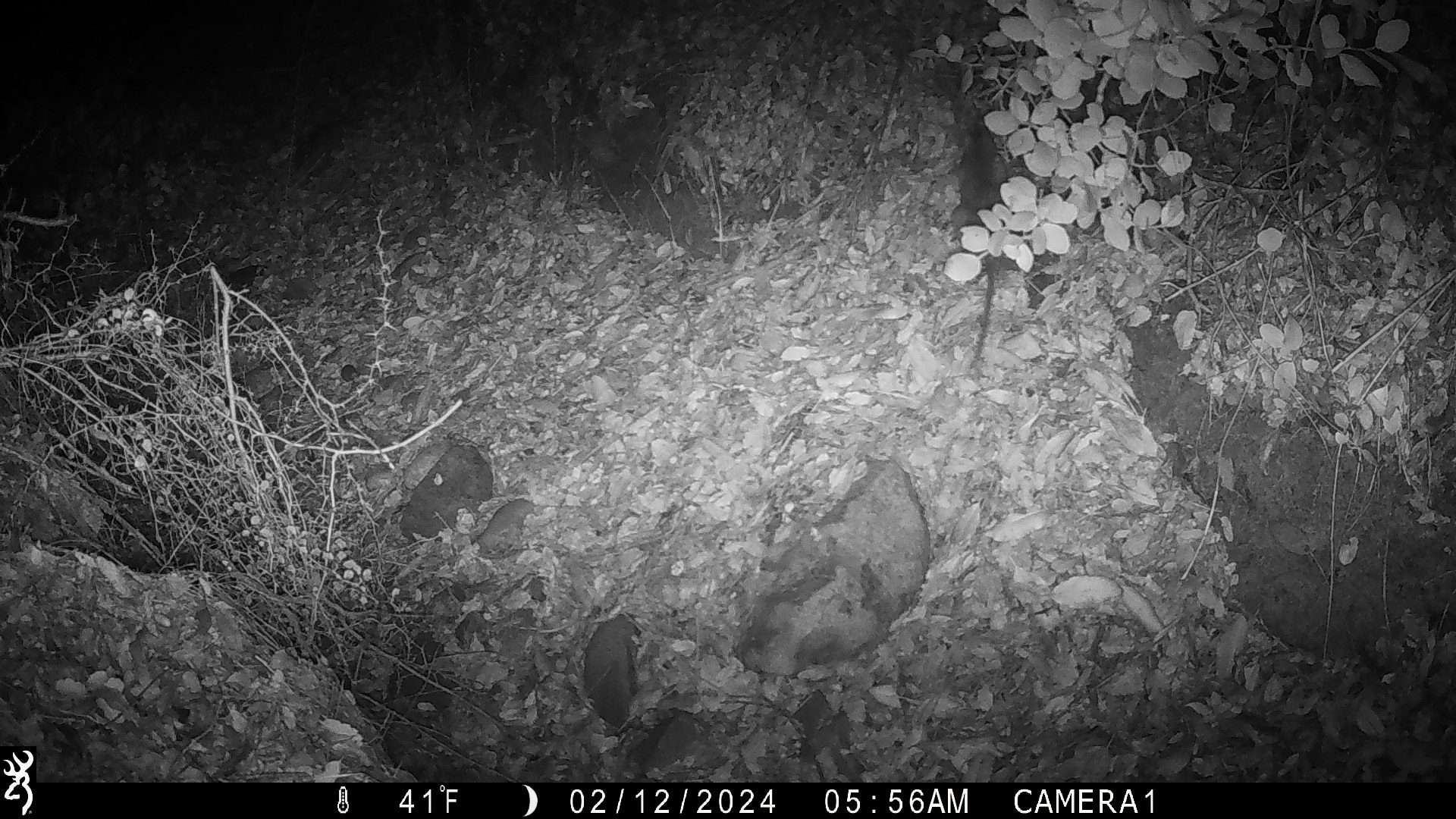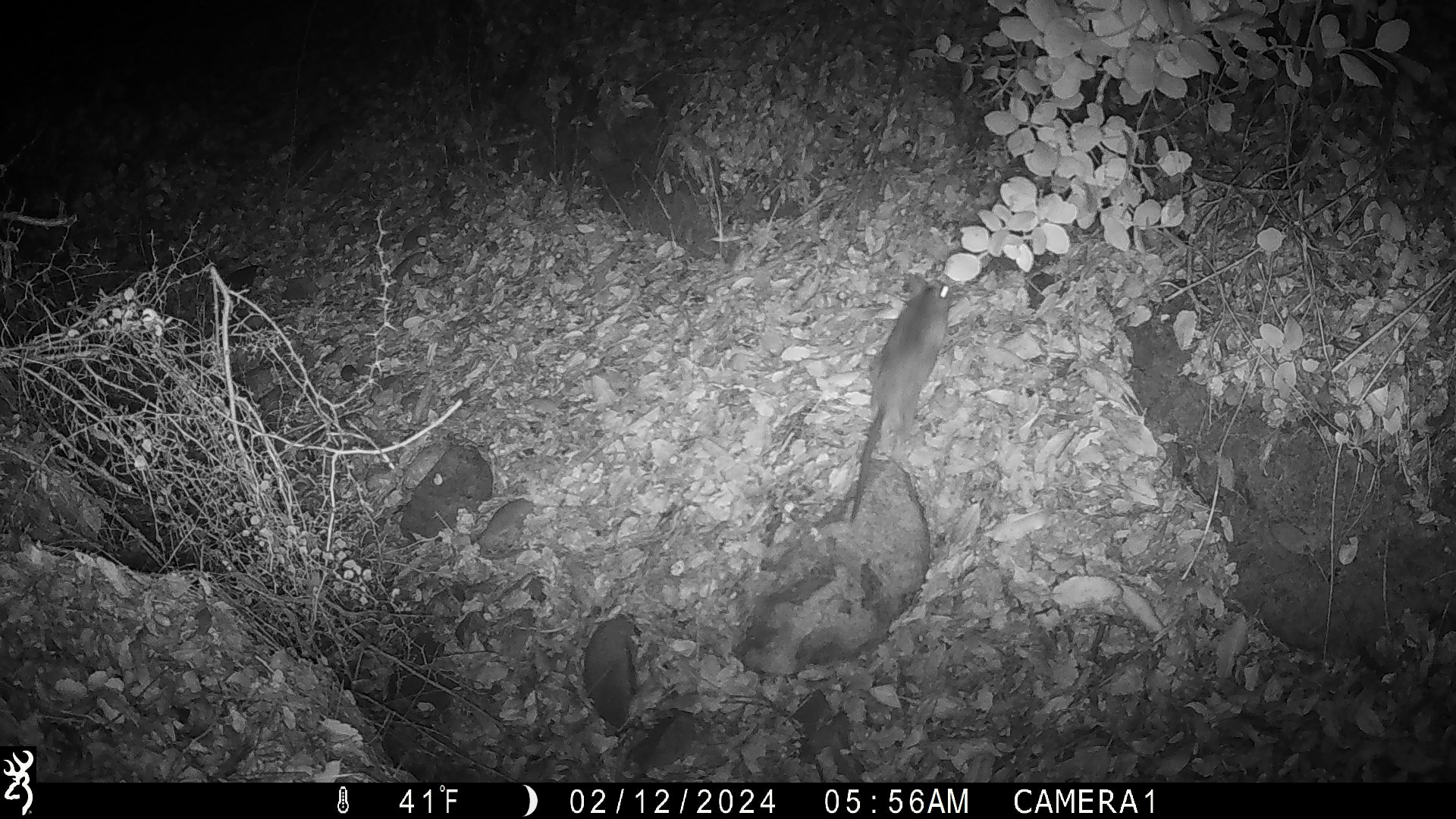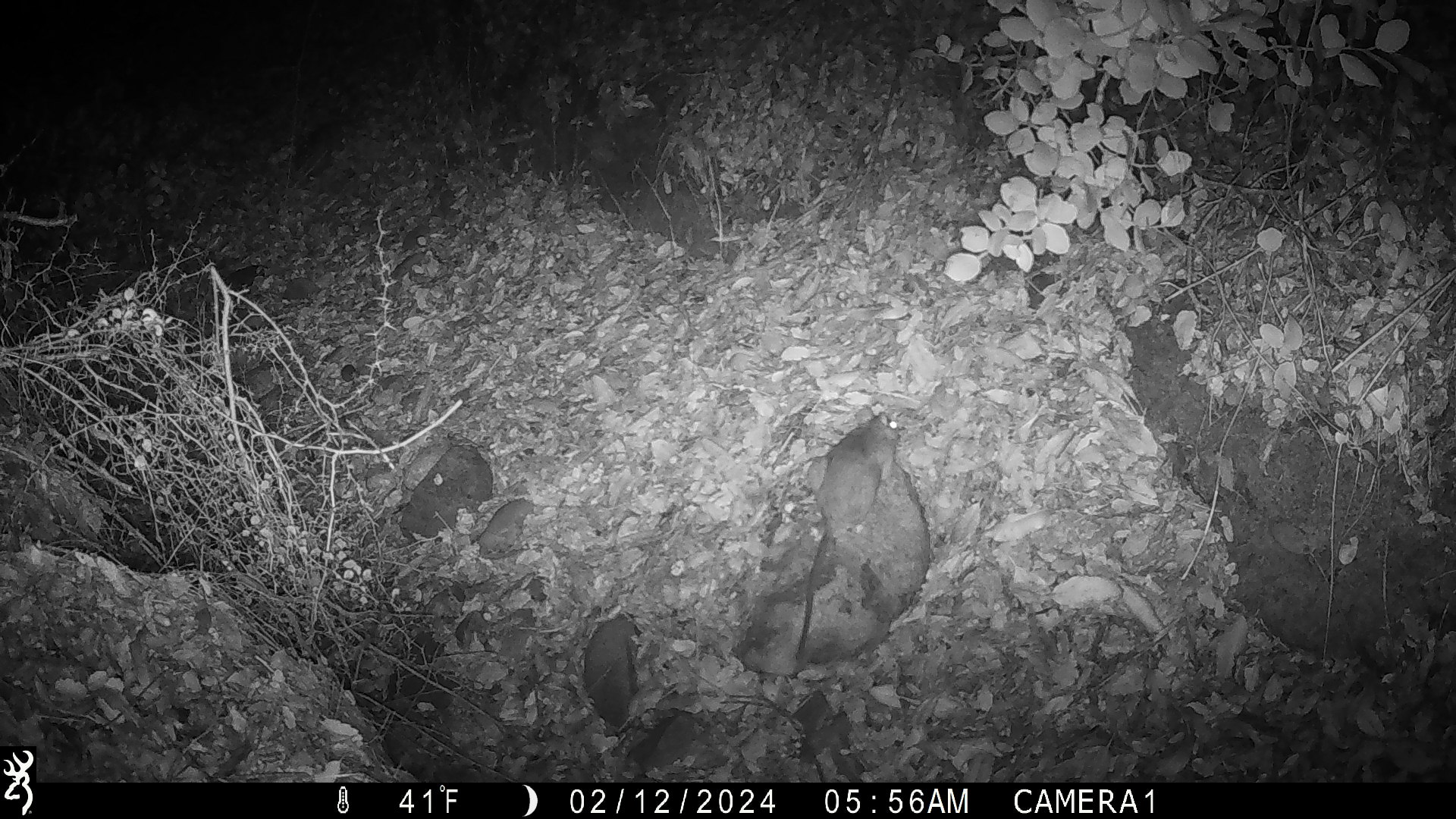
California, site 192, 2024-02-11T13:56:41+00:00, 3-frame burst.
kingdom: Animalia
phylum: Chordata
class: Mammalia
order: Rodentia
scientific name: Rodentia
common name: mouse or rat